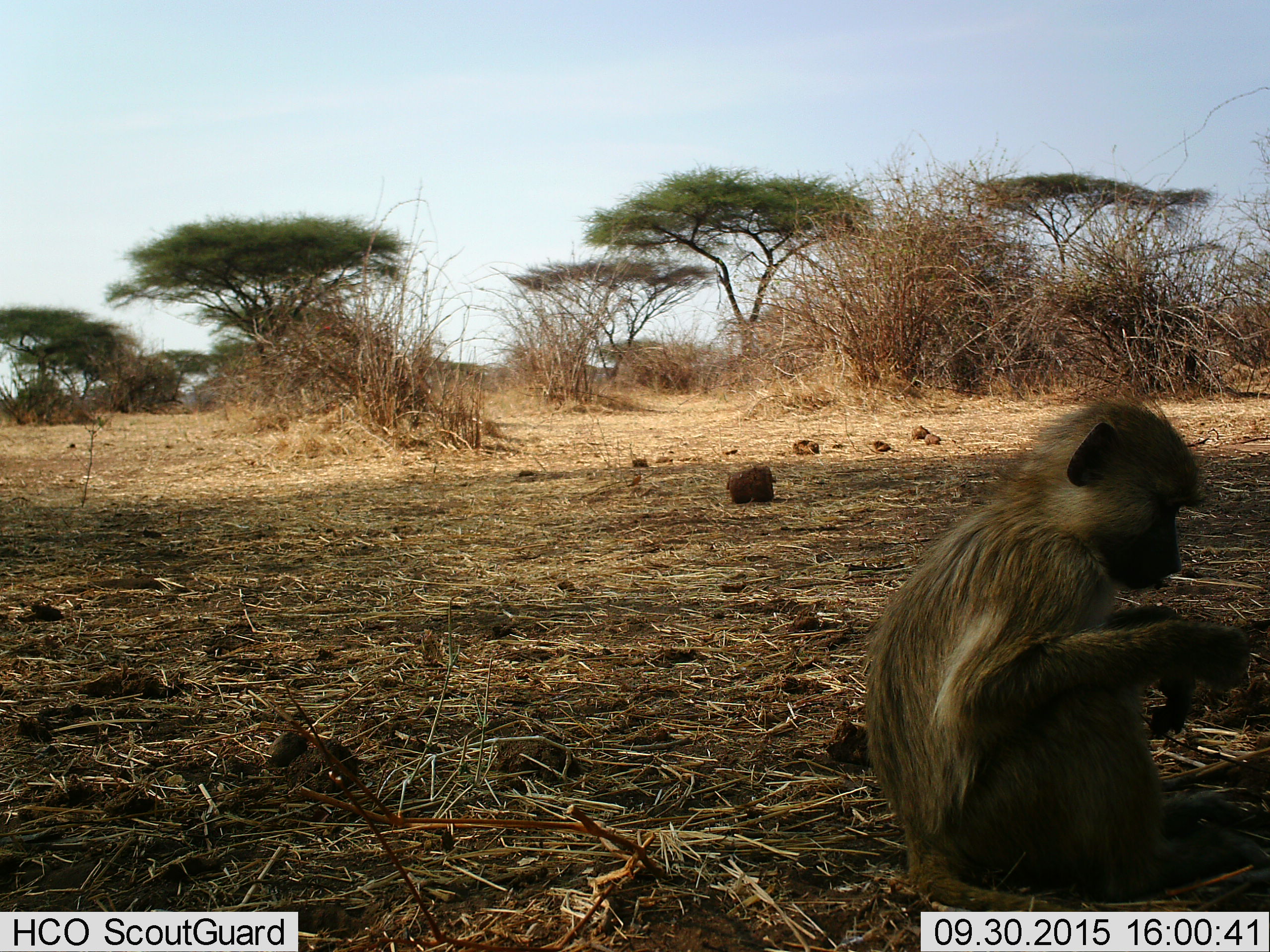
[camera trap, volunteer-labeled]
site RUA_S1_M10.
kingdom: Animalia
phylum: Chordata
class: Mammalia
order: Primates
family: Cercopithecidae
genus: Papio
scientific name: Papio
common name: baboon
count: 1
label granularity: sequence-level